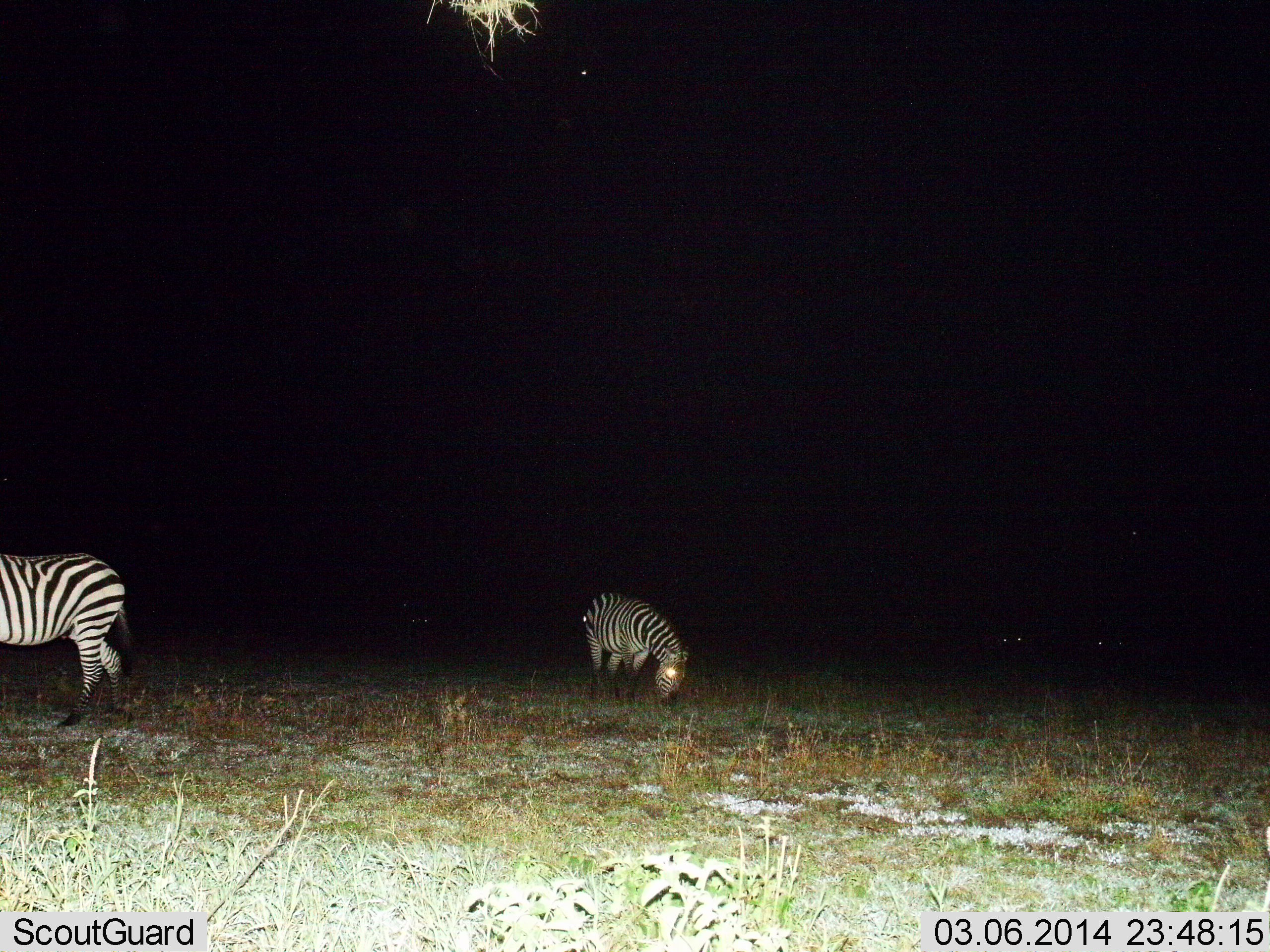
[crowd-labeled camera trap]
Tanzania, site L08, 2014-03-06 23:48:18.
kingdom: Animalia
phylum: Chordata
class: Mammalia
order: Perissodactyla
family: Equidae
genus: Equus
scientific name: Equus quagga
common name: plains zebra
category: zebra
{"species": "zebra (plains zebra) (Equus quagga)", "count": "2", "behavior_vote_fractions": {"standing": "70%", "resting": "0%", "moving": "20%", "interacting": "0%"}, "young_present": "0%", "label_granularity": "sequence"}